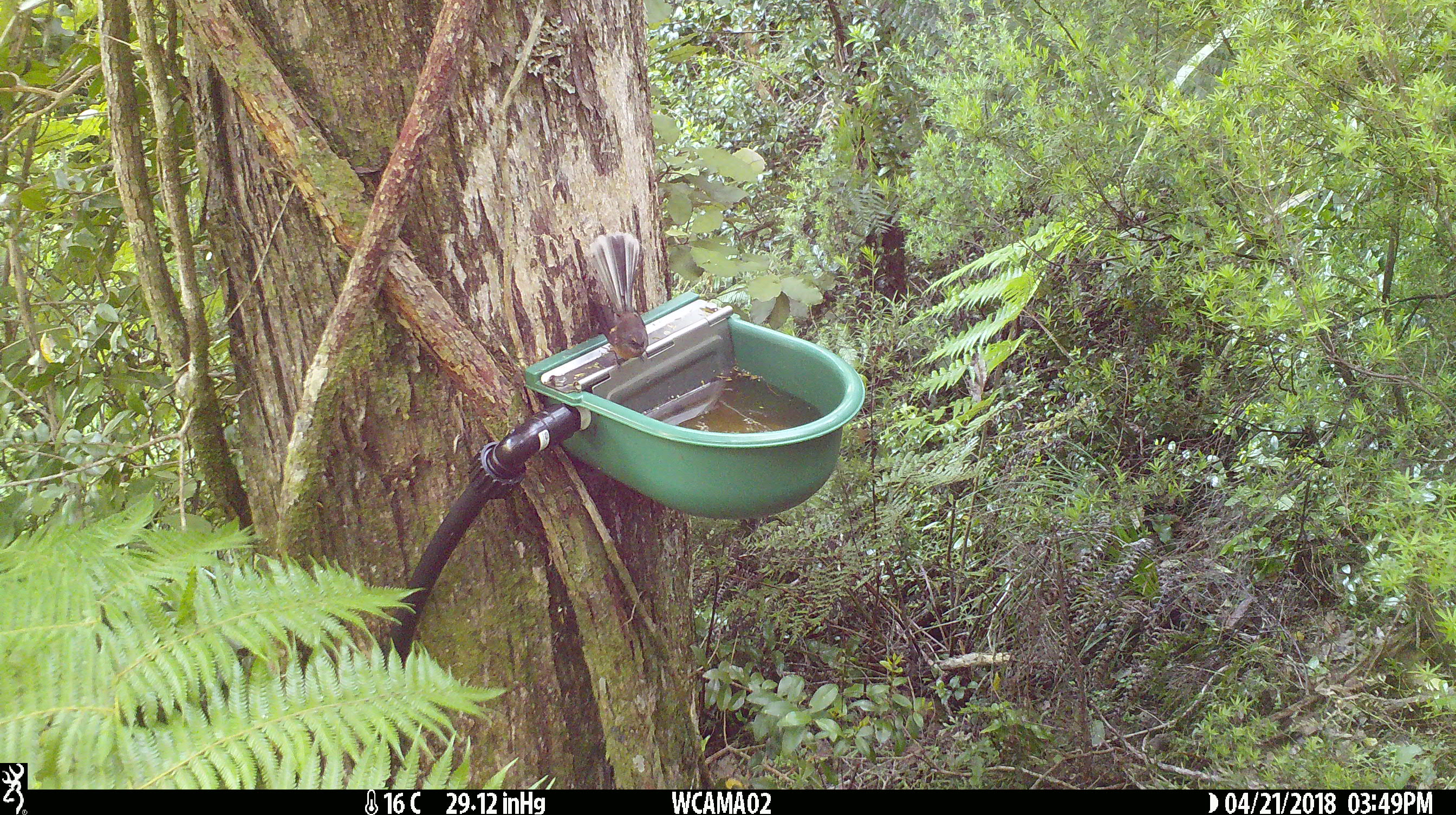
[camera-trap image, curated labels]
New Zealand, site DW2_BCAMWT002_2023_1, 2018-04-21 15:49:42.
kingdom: Animalia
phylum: Chordata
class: Aves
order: Passeriformes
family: Rhipiduridae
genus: Rhipidura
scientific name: Rhipidura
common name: fantails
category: fantail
Fantail (fantails) (Rhipidura).